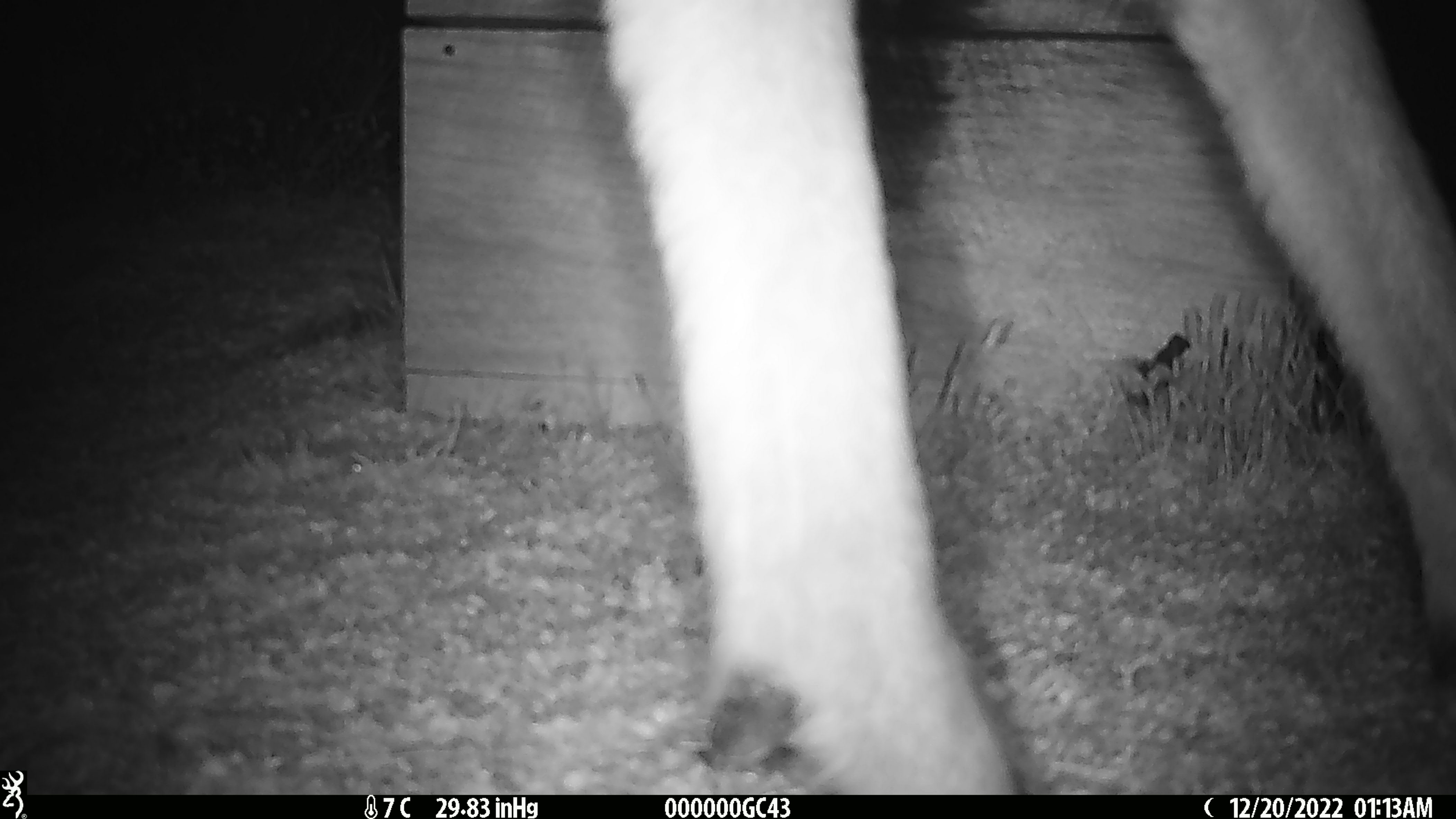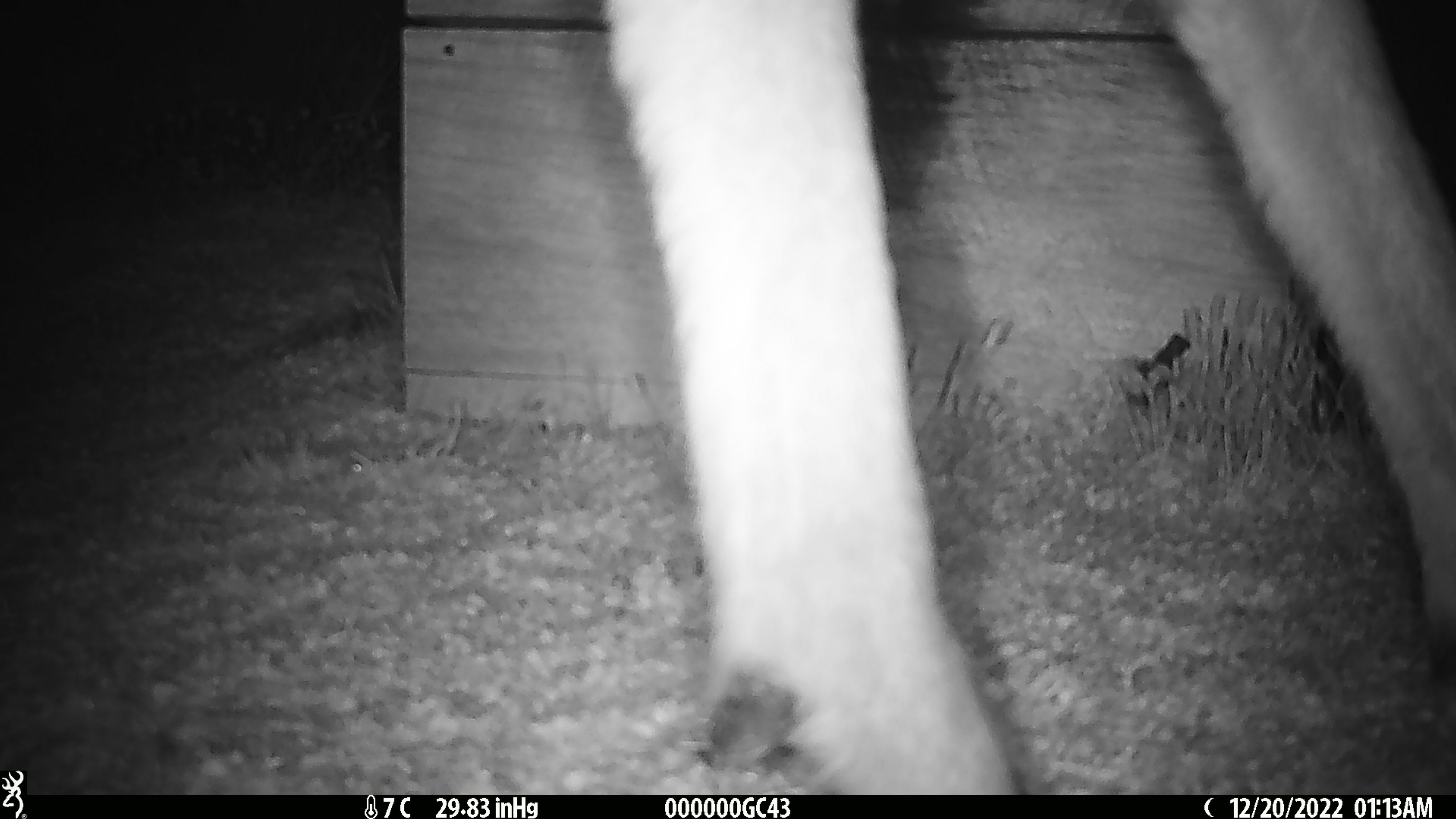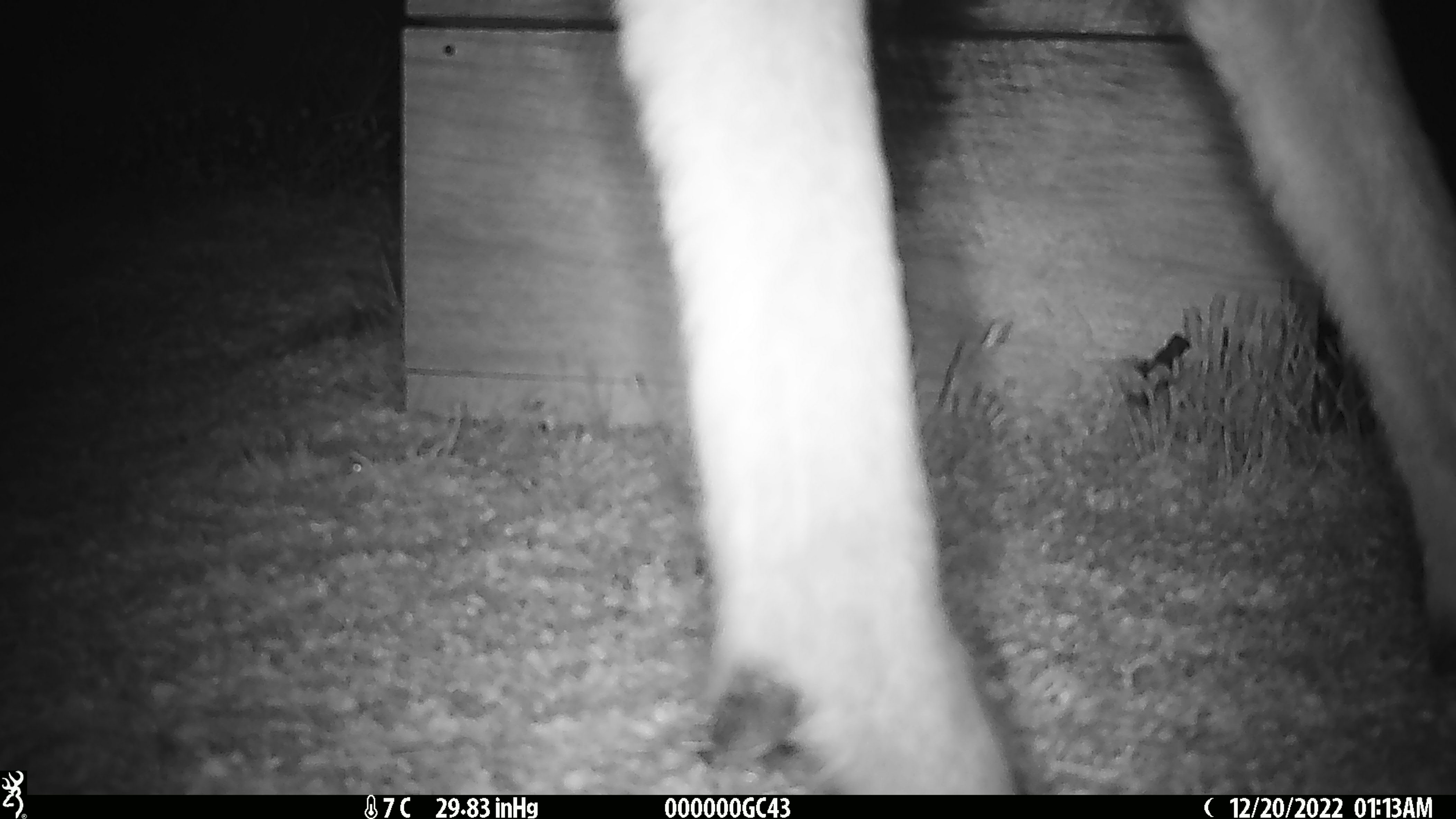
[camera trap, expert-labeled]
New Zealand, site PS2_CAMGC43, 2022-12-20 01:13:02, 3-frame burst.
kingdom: Animalia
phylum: Chordata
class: Mammalia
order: Artiodactyla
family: Cervidae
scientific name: Cervidae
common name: deer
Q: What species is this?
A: Deer (Cervidae).